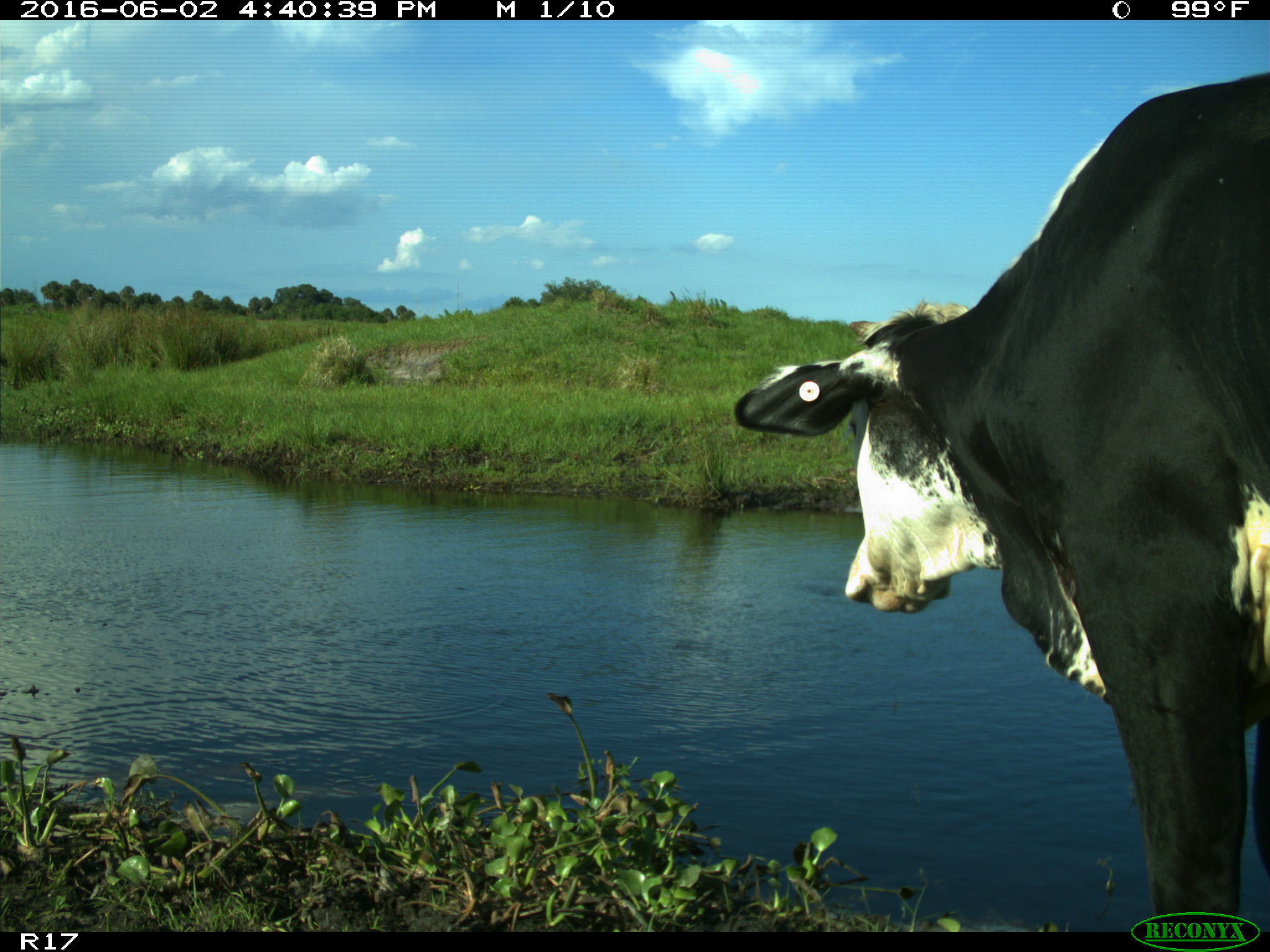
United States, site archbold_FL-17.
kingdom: Animalia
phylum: Chordata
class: Mammalia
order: Artiodactyla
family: Bovidae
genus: Bos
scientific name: Bos taurus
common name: domestic cow